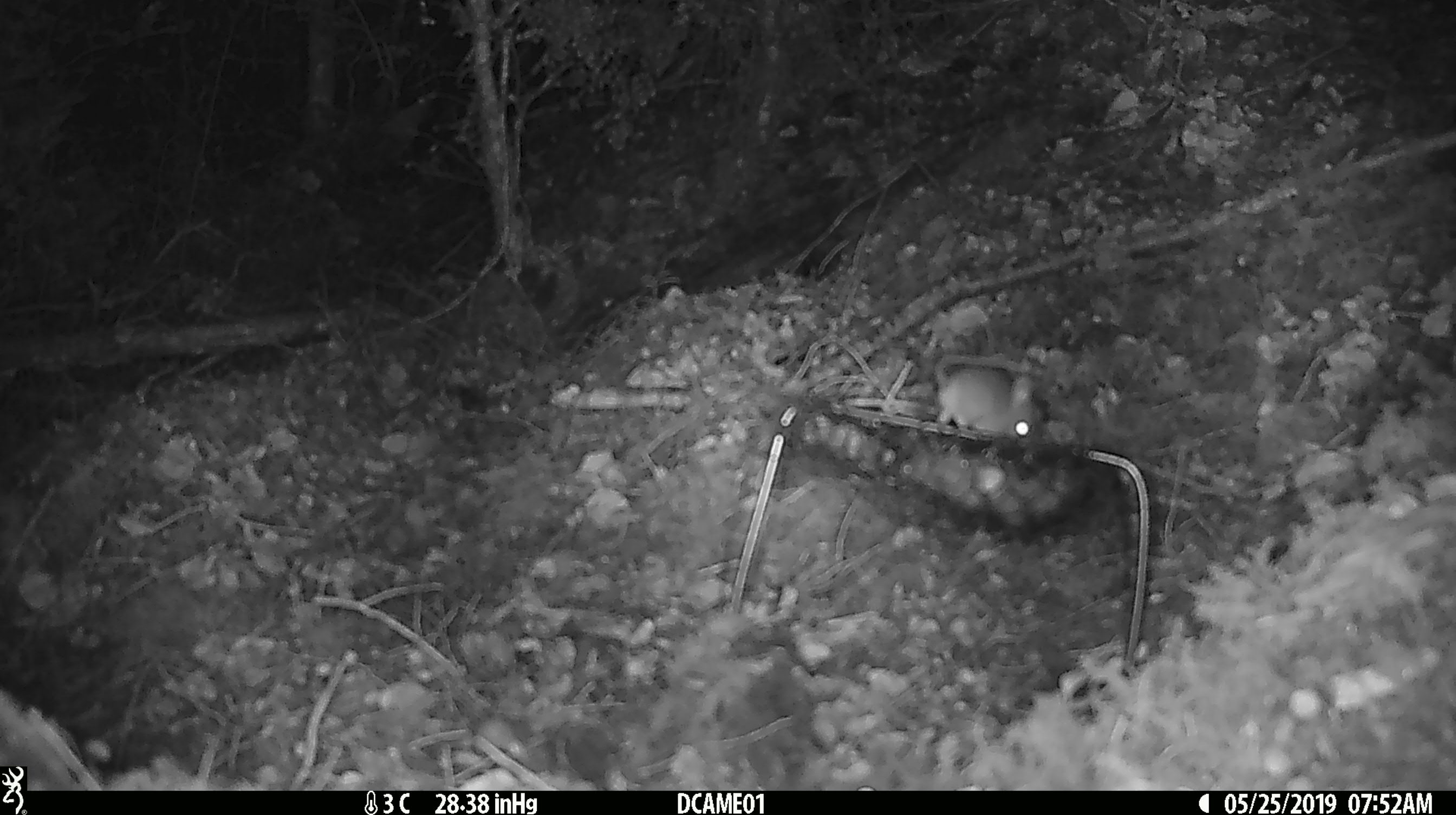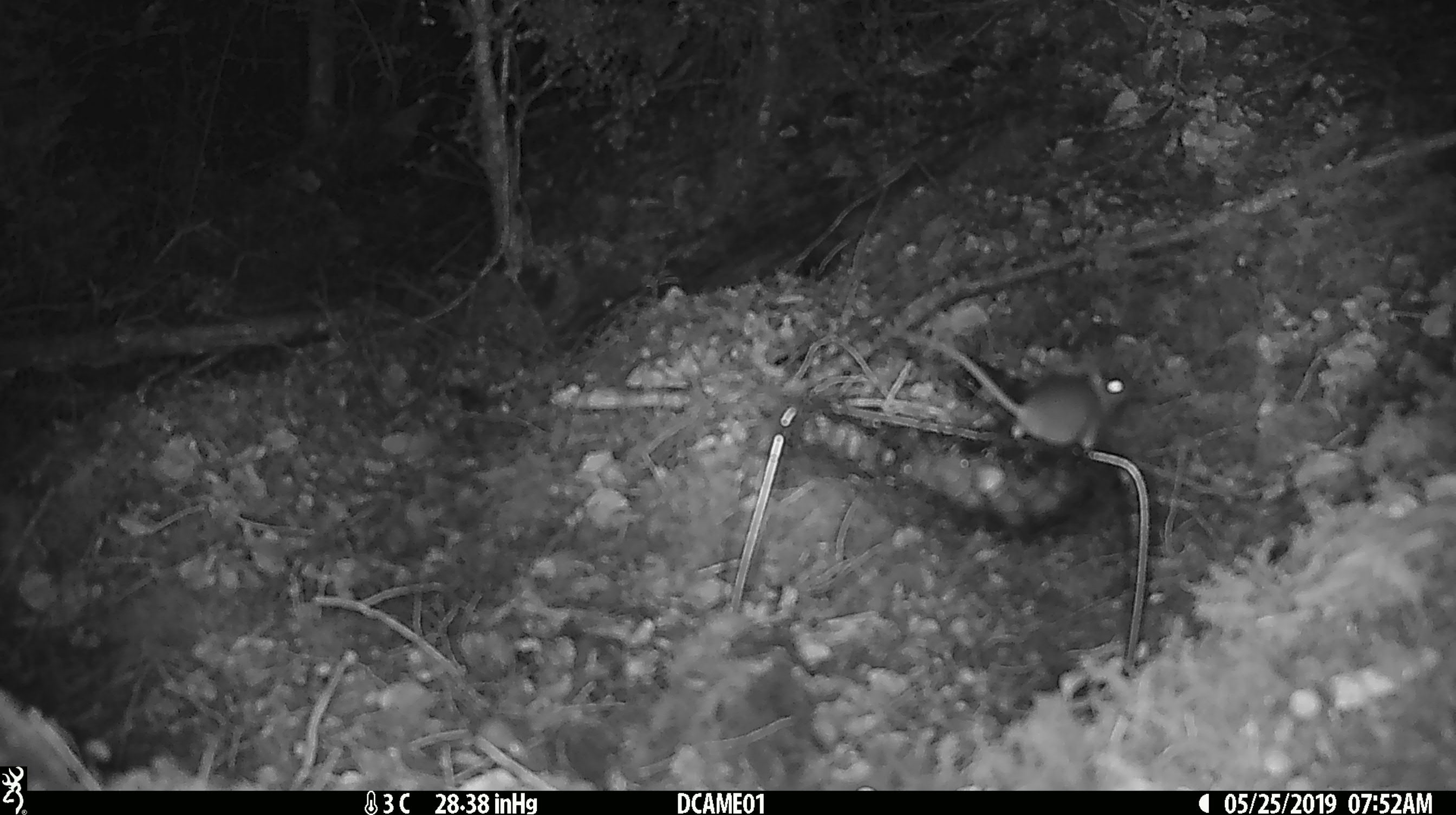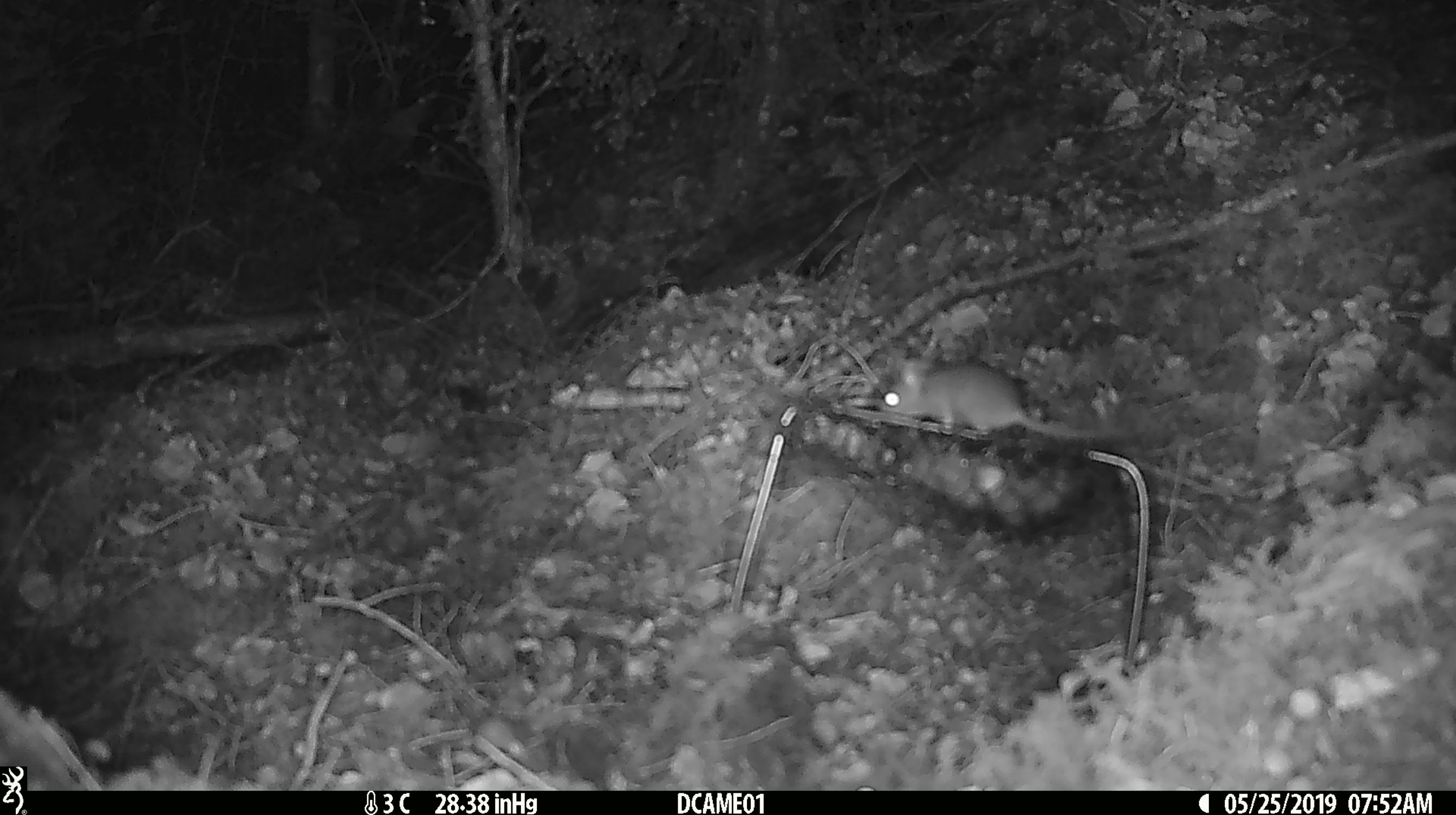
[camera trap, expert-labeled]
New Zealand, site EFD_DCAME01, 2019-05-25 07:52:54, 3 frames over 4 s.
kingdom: Animalia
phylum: Chordata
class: Mammalia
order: Rodentia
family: Muridae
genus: Mus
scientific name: Mus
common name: mouse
Mouse (Mus).